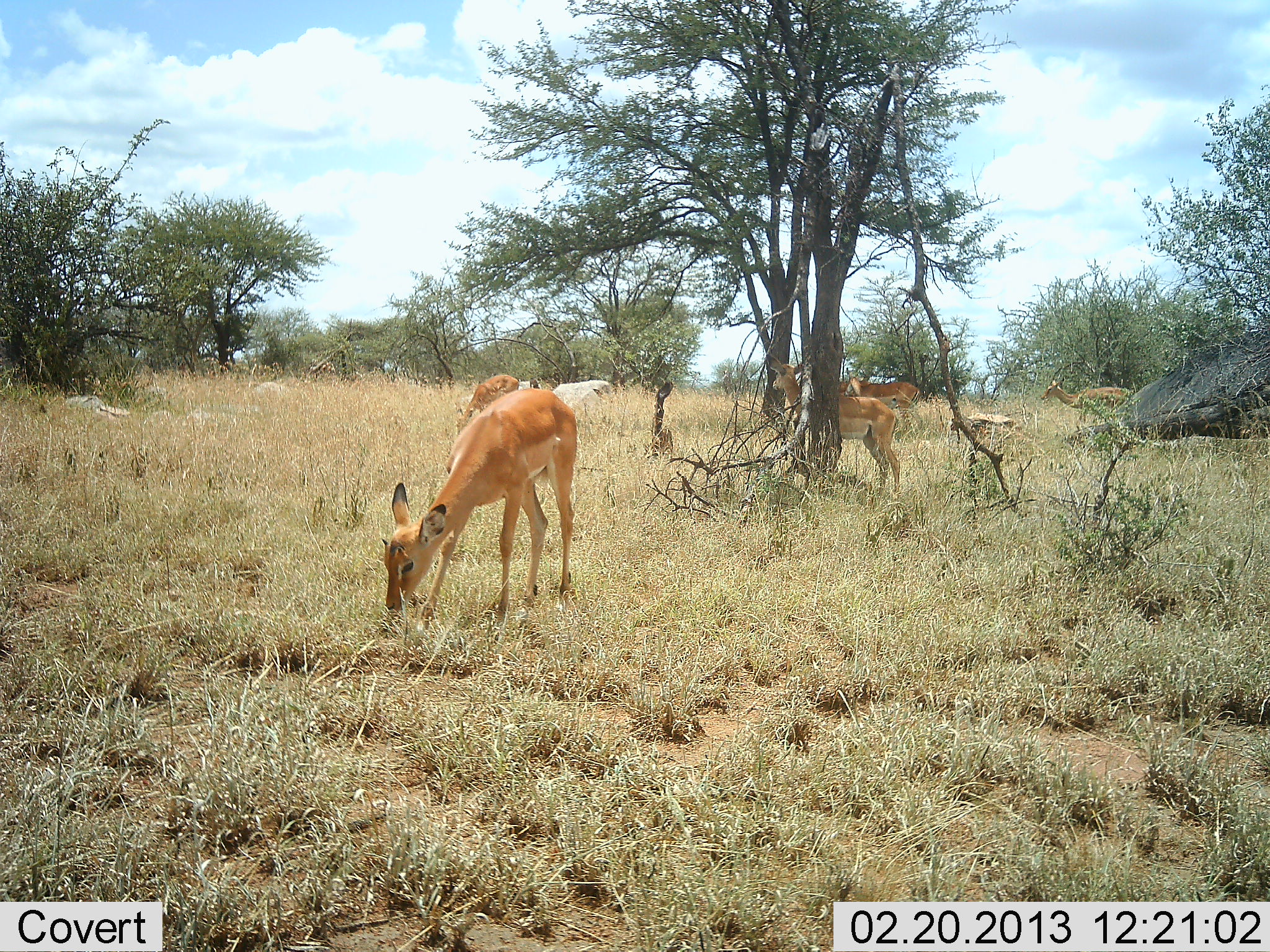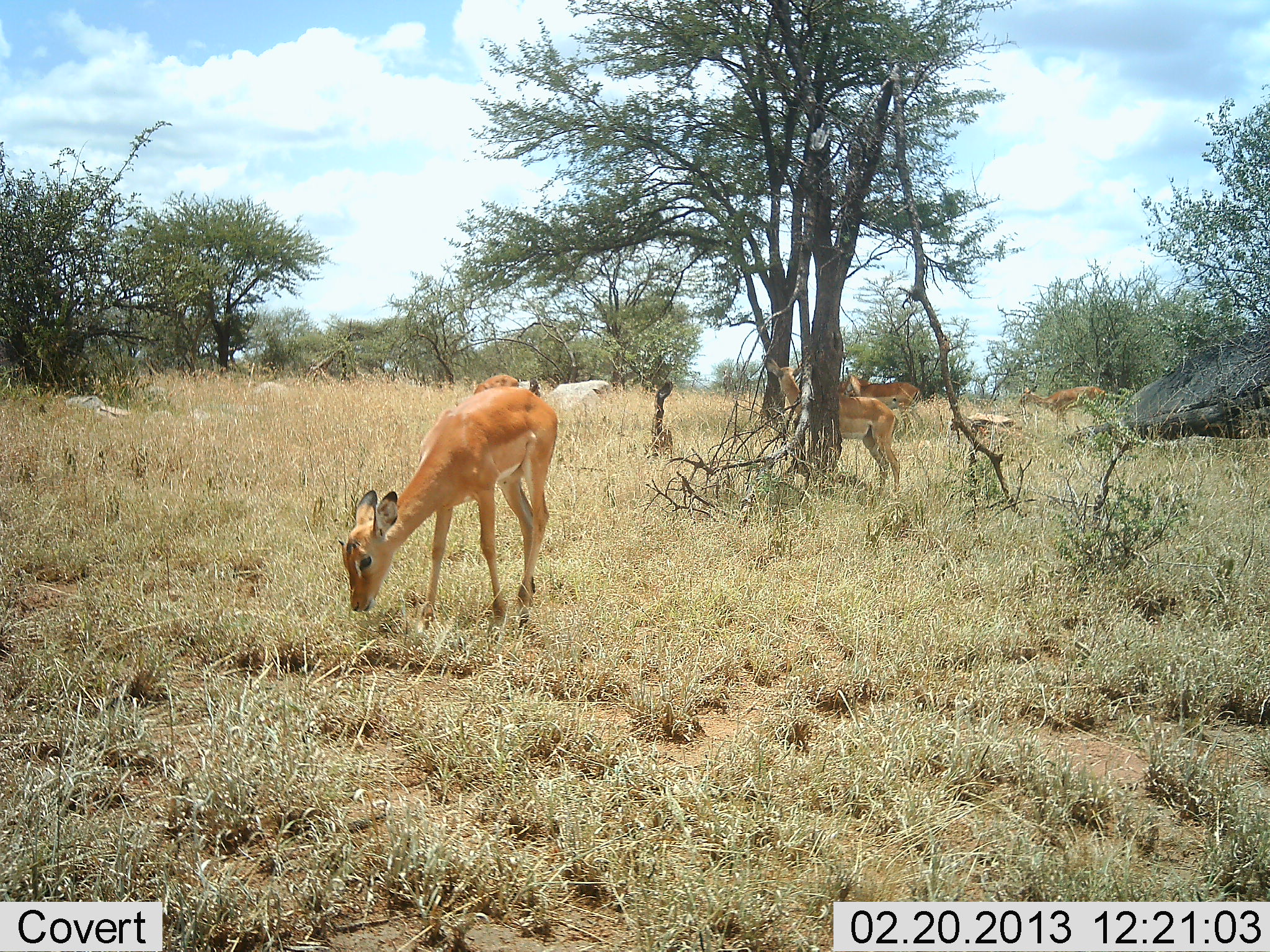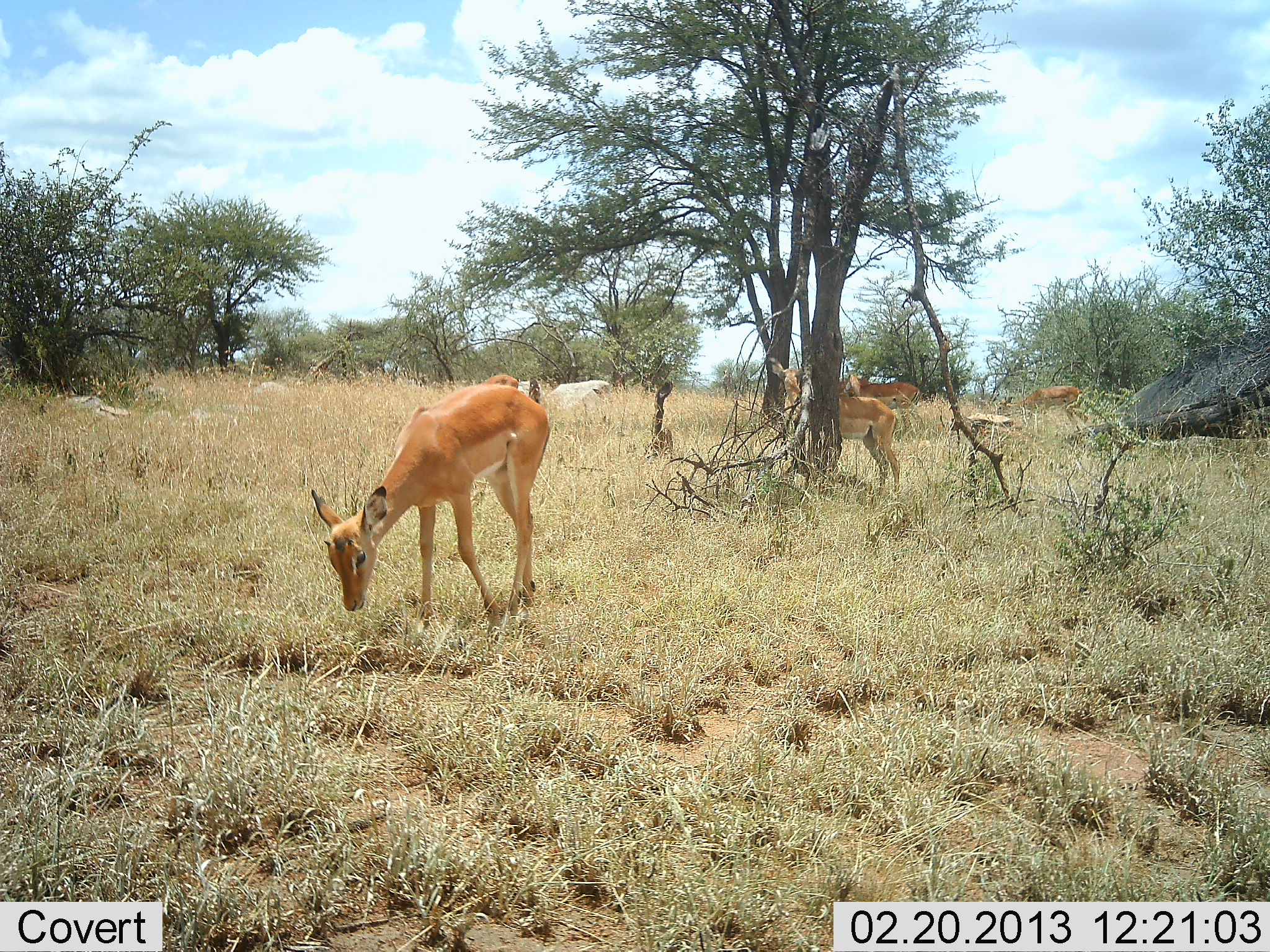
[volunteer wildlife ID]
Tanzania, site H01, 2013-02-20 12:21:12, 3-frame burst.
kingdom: Animalia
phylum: Chordata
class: Mammalia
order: Artiodactyla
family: Bovidae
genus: Aepyceros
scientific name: Aepyceros melampus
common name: impala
Impala (Aepyceros melampus), count 5. Behavior (volunteer vote fractions): standing 60%, resting 7%, moving 20%, interacting 0%. Young present (vote fraction): 27%. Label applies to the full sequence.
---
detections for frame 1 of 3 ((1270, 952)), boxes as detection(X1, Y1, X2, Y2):
animal: detection(381, 388, 579, 637); detection(765, 353, 902, 498); detection(1041, 379, 1131, 431); detection(454, 374, 520, 436); detection(845, 366, 922, 417); detection(837, 379, 872, 398)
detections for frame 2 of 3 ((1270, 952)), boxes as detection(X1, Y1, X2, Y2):
animal: detection(339, 386, 560, 642); detection(765, 353, 902, 498); detection(845, 366, 923, 433); detection(1016, 383, 1109, 432); detection(471, 371, 520, 394); detection(837, 379, 871, 398)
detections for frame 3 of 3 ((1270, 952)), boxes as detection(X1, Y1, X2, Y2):
animal: detection(309, 383, 551, 646); detection(767, 358, 901, 502); detection(845, 364, 921, 433); detection(997, 385, 1090, 433); detection(837, 379, 871, 398); detection(484, 373, 520, 389)